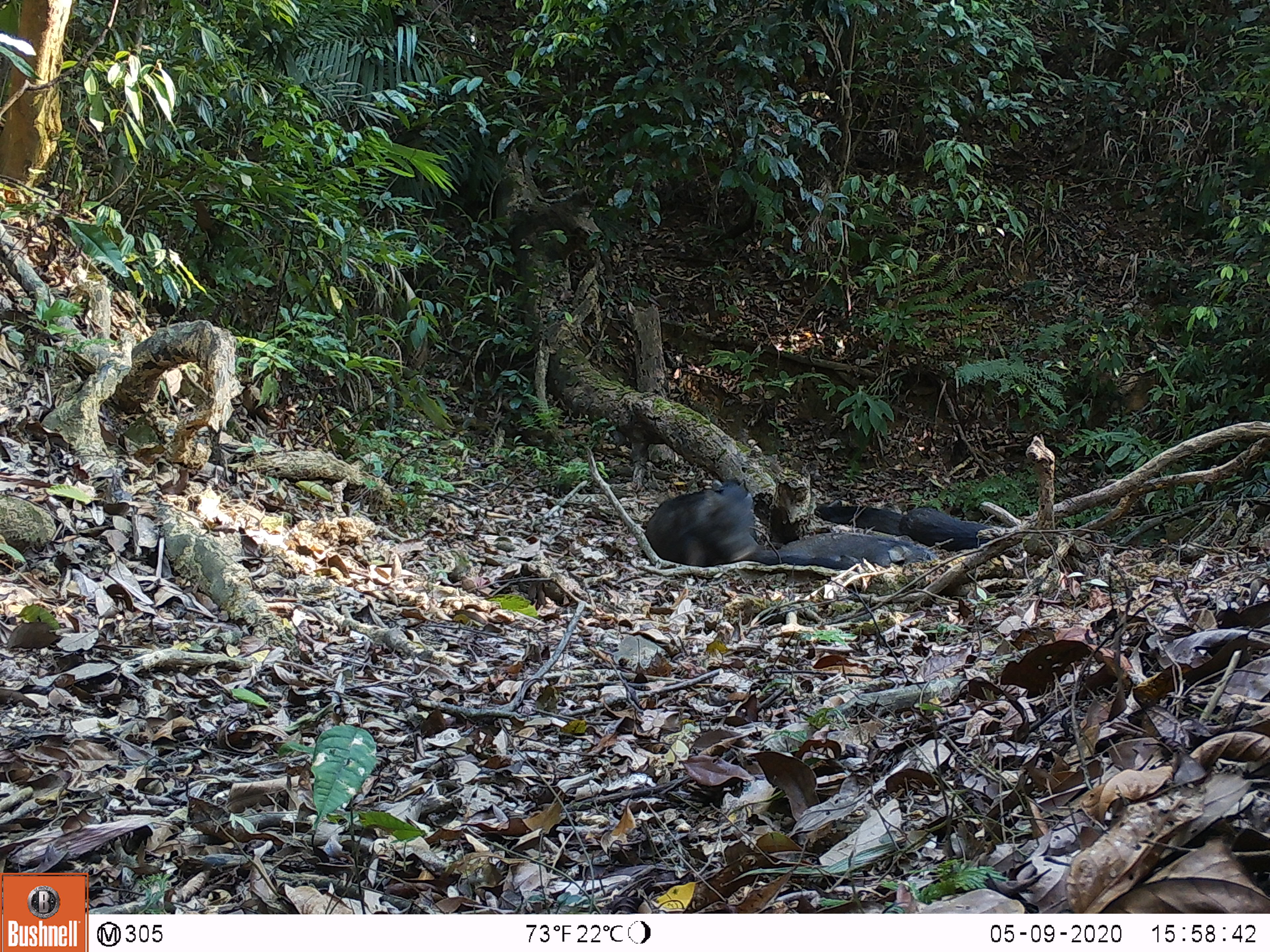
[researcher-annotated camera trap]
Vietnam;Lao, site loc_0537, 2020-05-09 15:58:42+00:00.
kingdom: Animalia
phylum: Chordata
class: Mammalia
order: Artiodactyla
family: Suidae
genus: Sus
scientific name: Sus scrofa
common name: eurasian wild pig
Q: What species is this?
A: Eurasian wild pig (Sus scrofa).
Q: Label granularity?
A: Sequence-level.